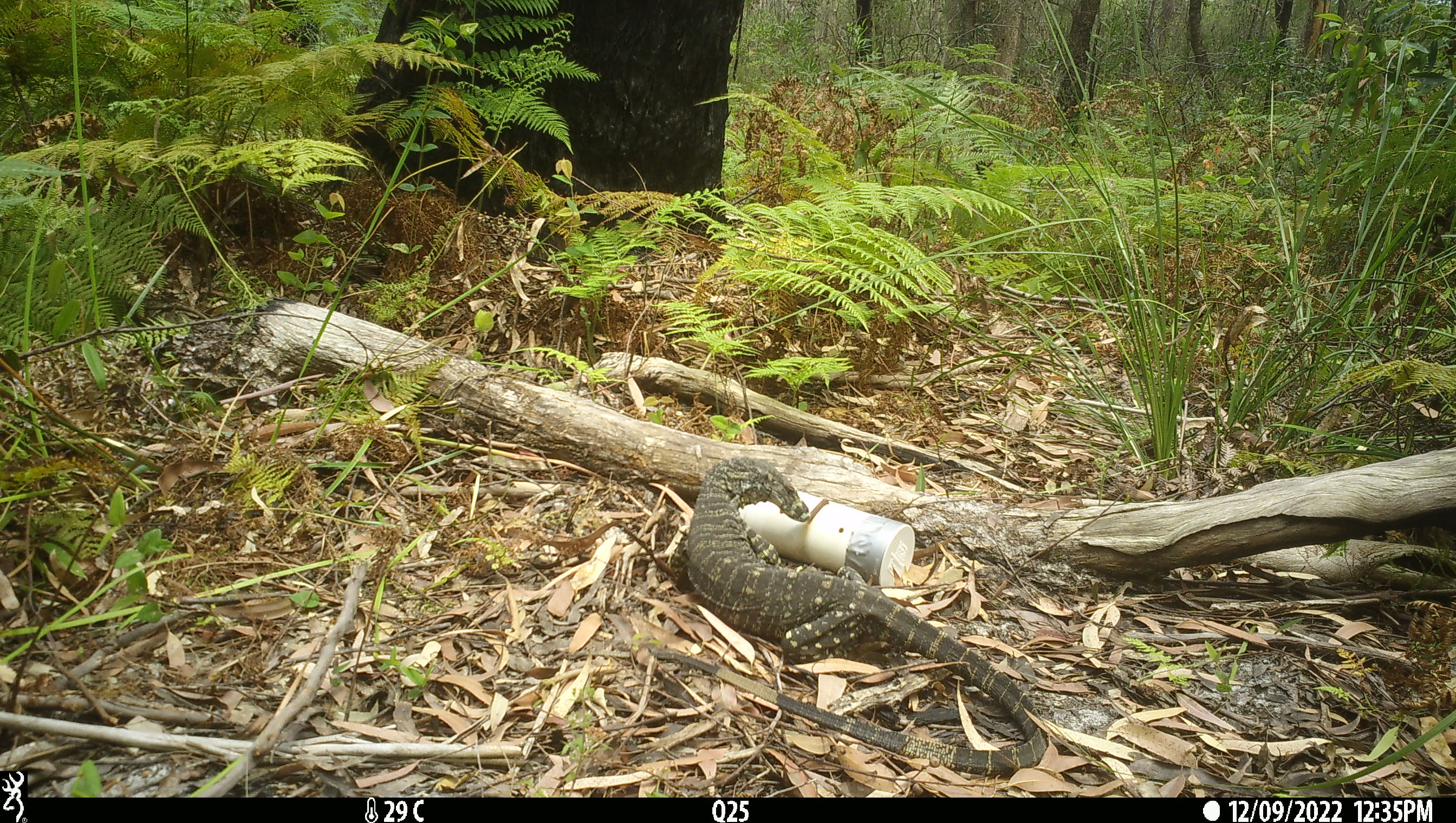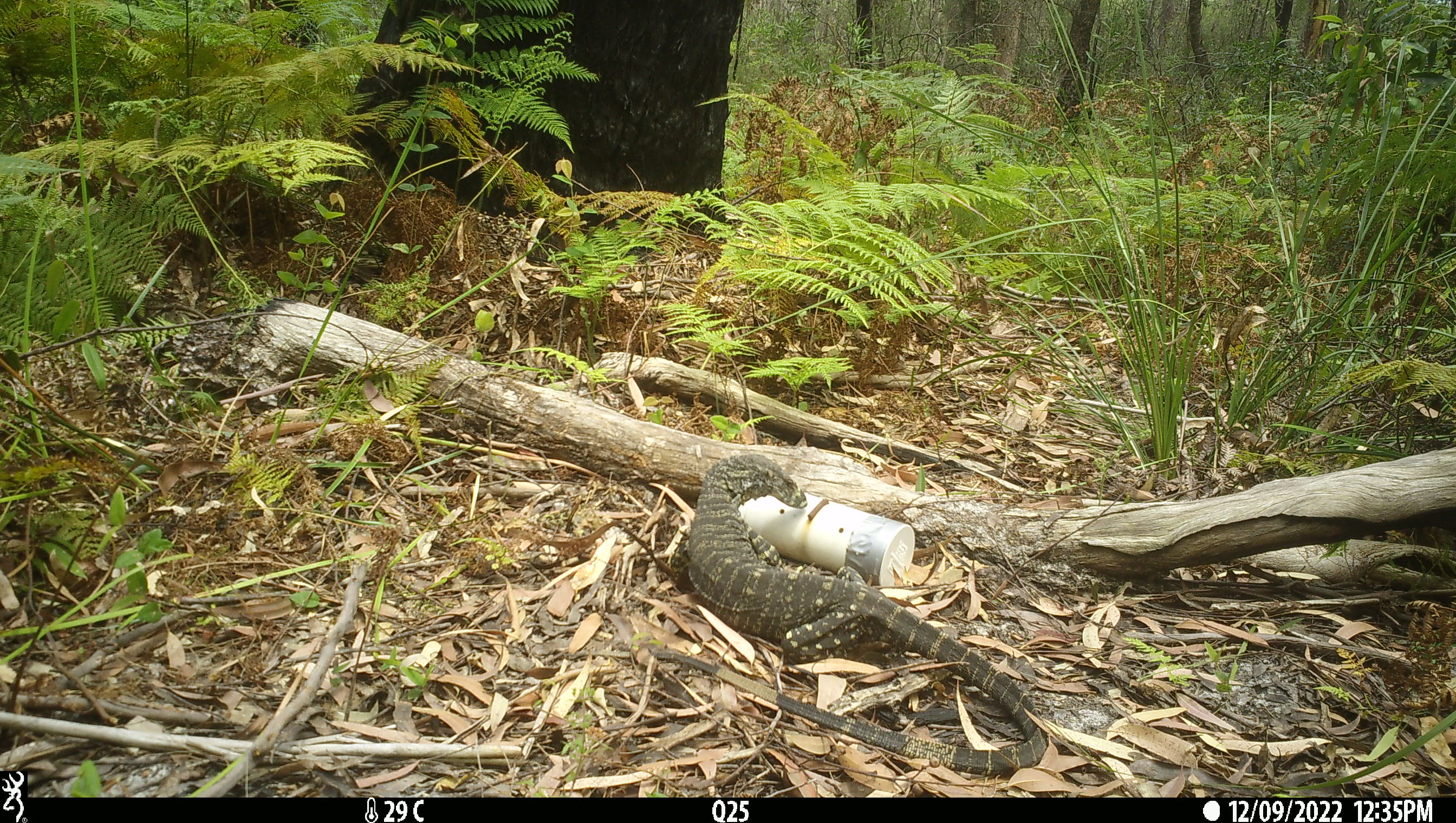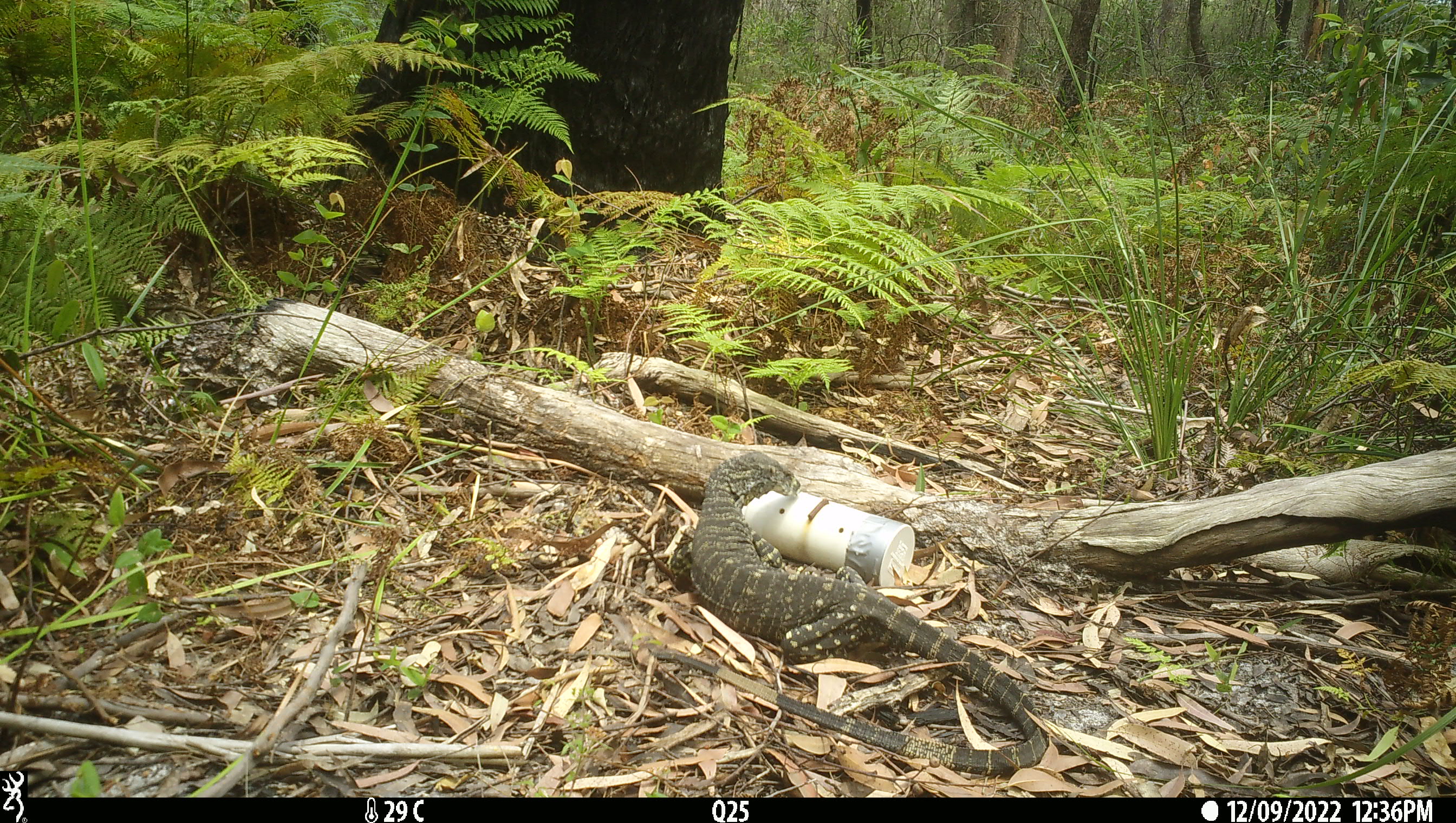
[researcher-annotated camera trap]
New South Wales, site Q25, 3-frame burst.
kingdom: Animalia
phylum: Chordata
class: Reptilia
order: Squamata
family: Varanidae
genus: Varanus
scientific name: Varanus varius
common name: lace monitor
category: goanna